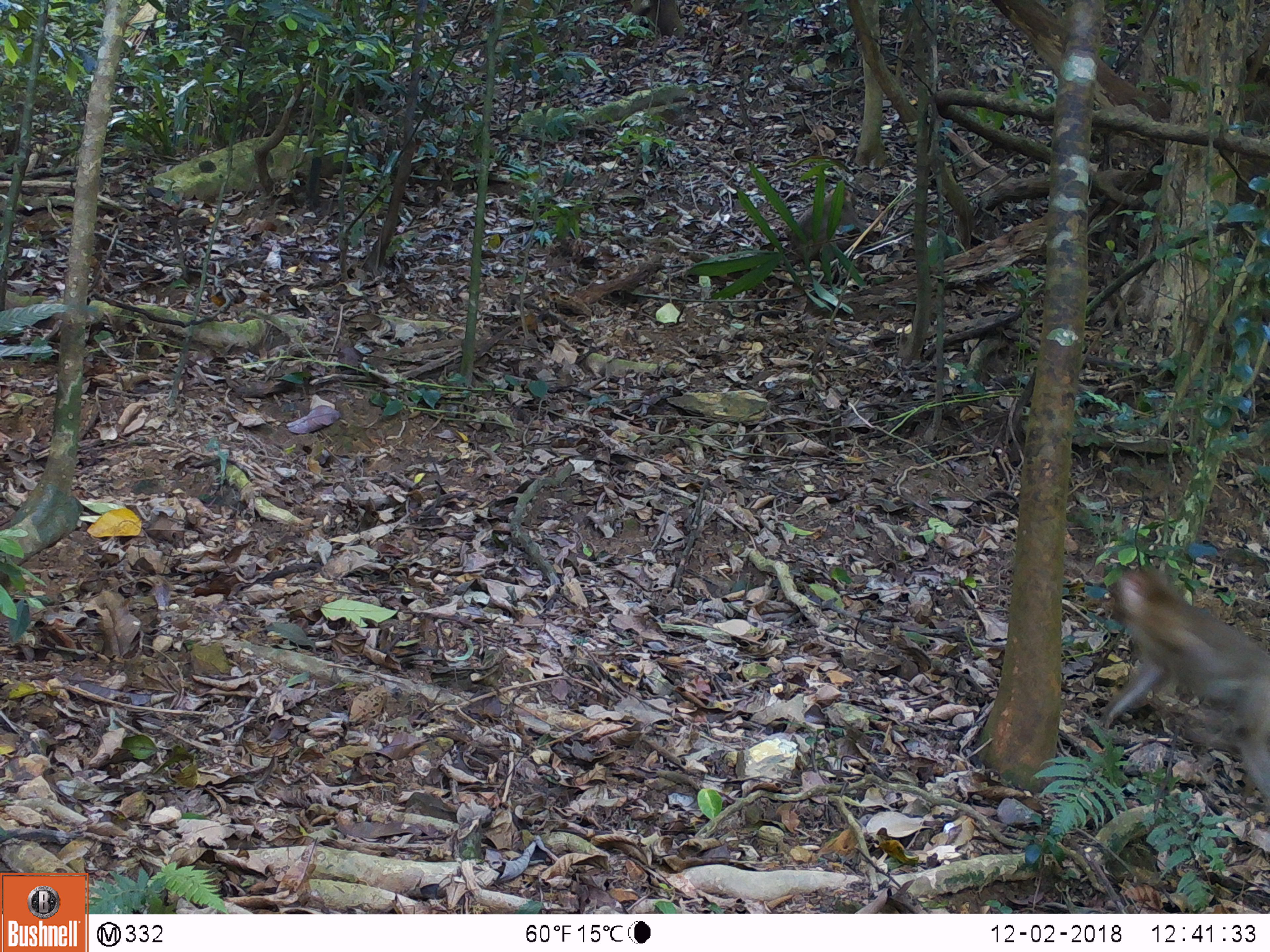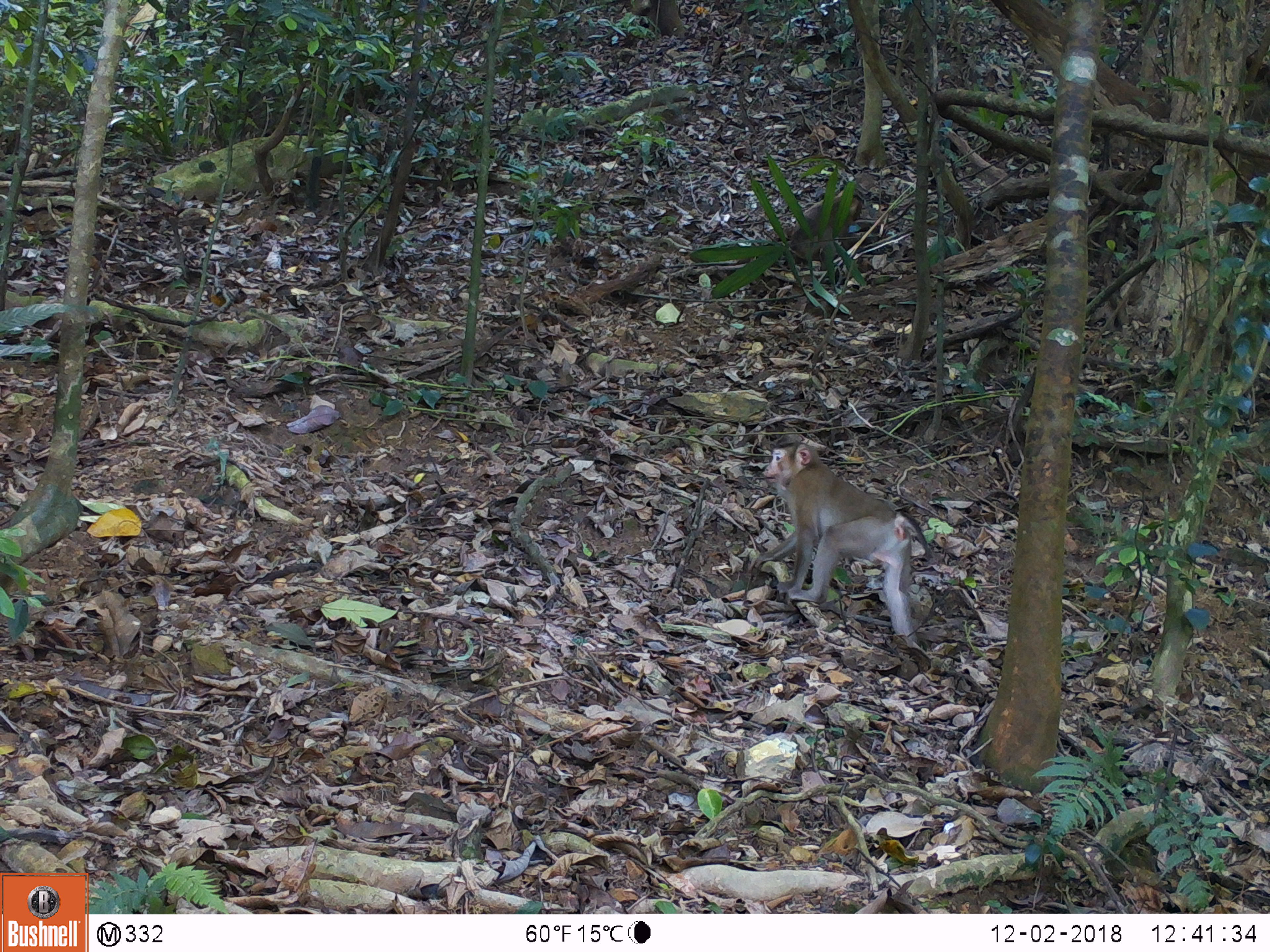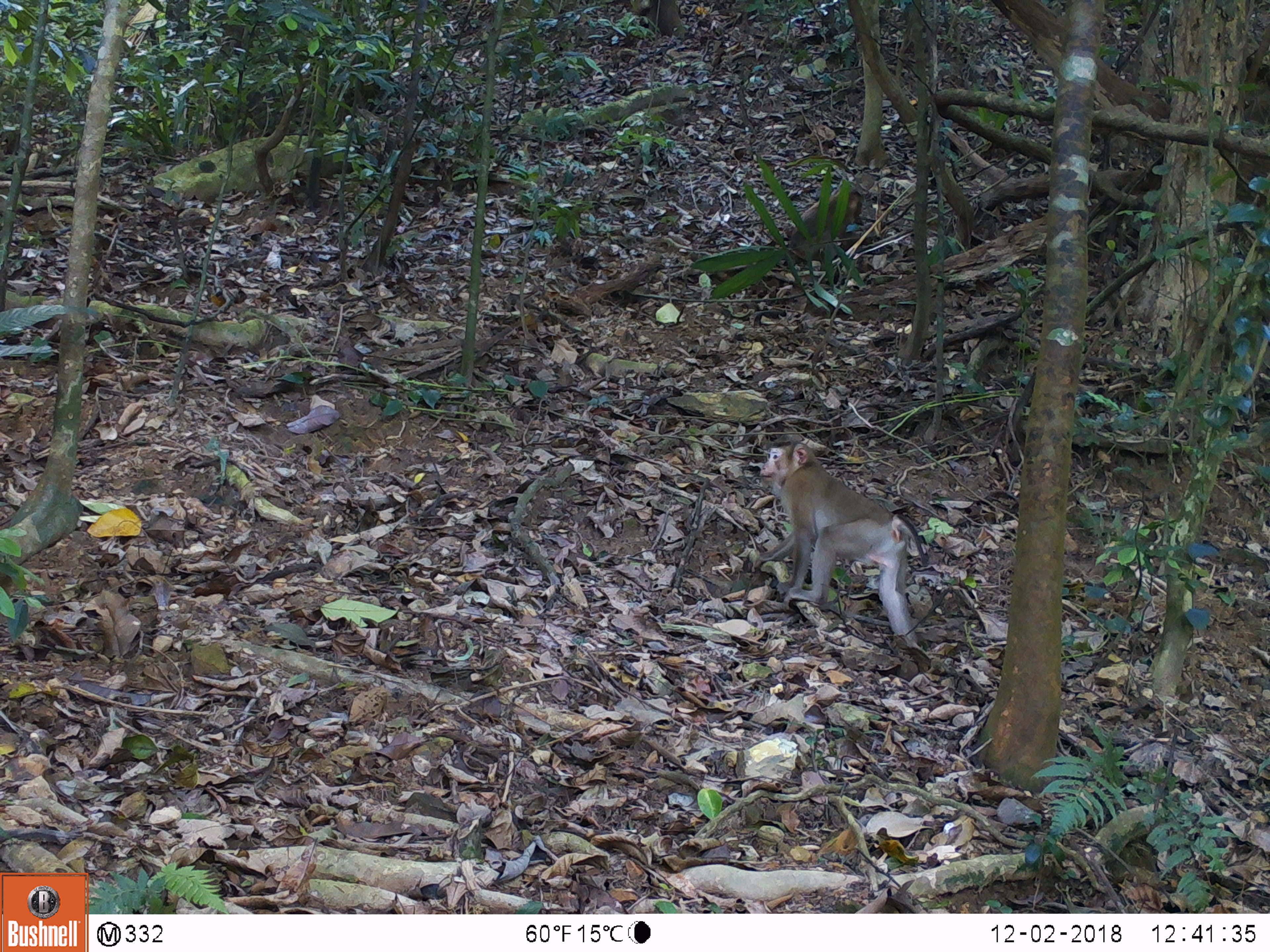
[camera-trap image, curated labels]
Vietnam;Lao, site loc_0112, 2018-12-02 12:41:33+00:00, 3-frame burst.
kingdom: Animalia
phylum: Chordata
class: Mammalia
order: Primates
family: Cercopithecidae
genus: Macaca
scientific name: Macaca nemestrina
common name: pig-tailed macaque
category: pig tailed macaque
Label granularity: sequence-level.